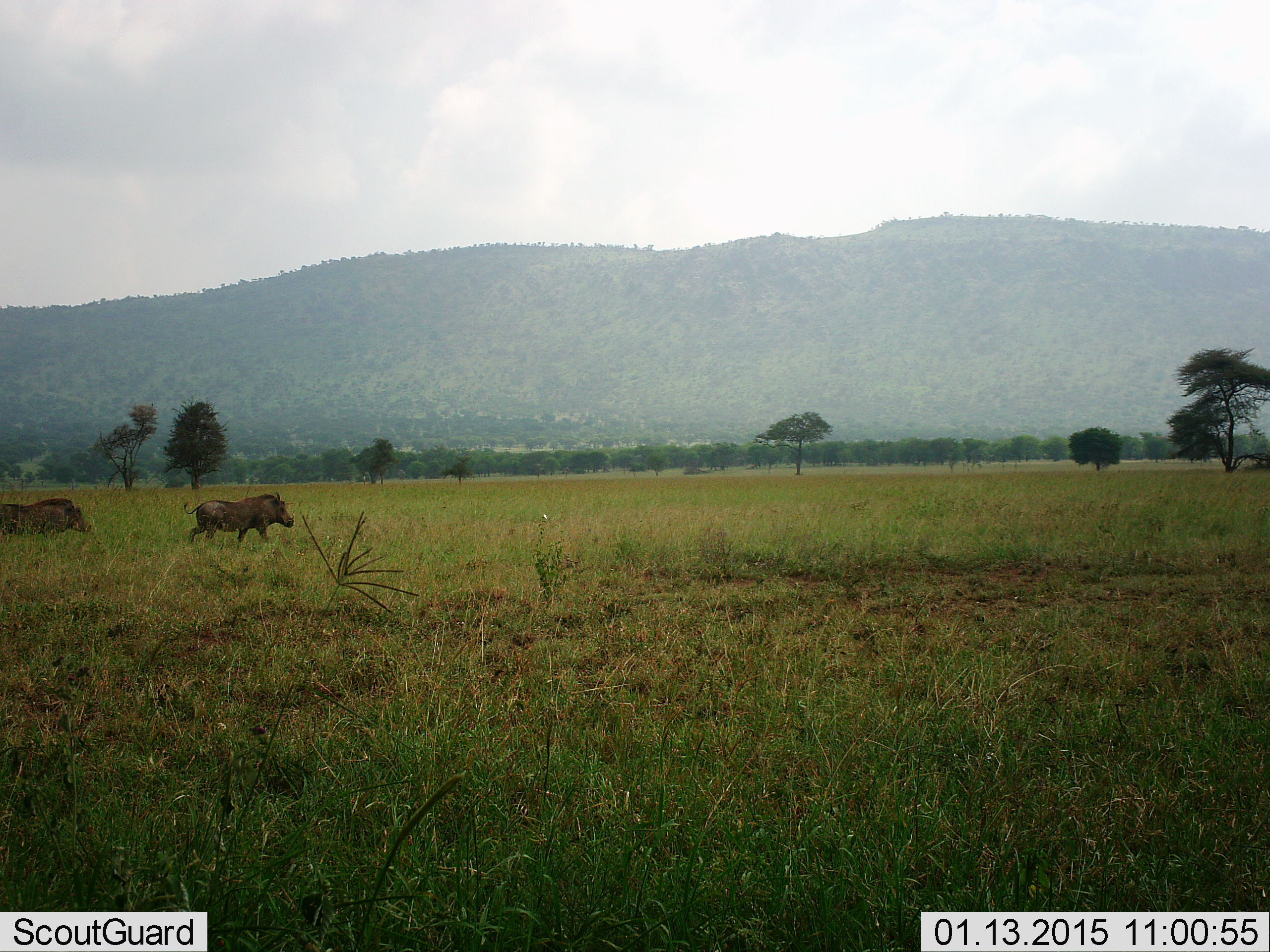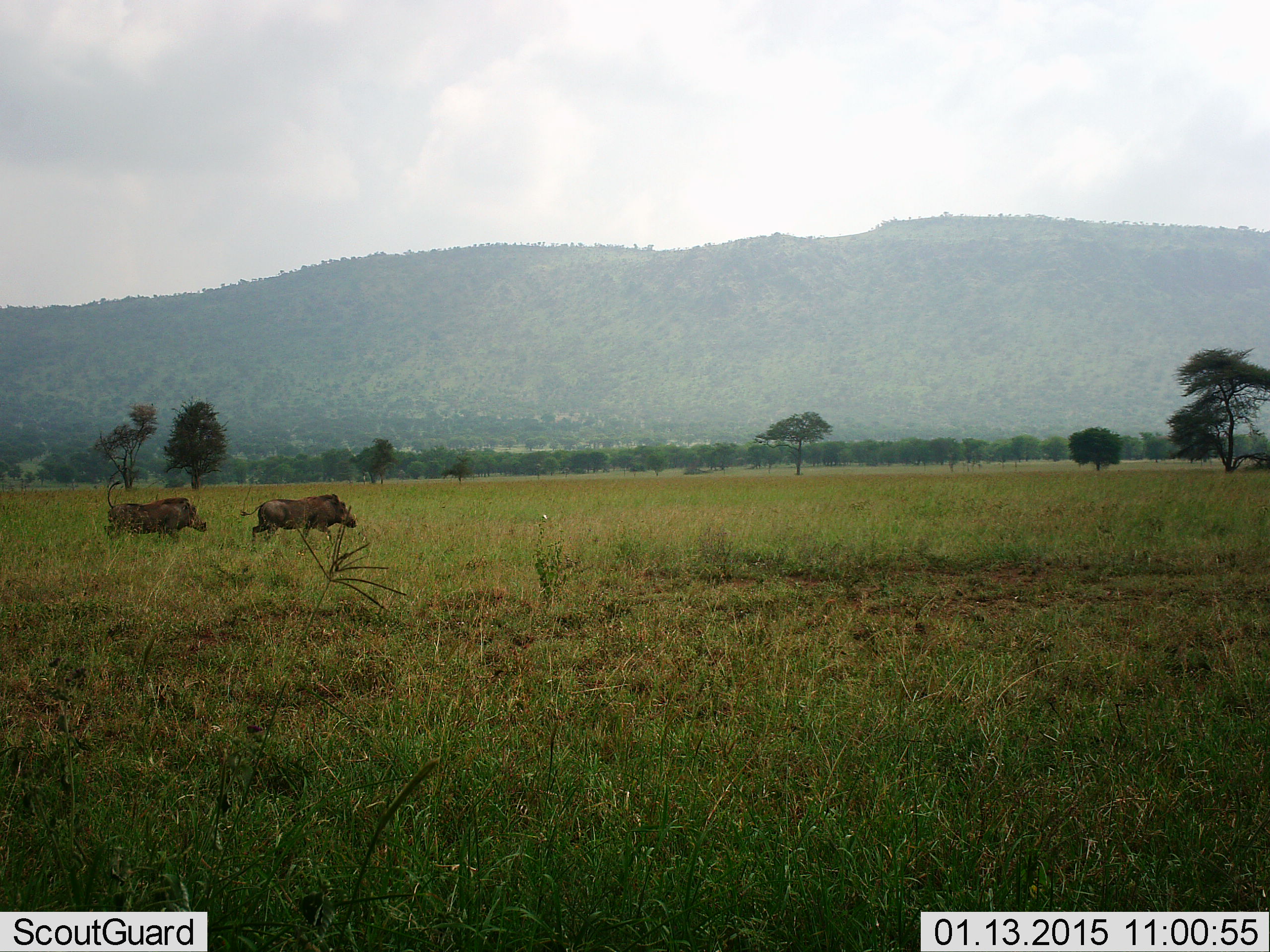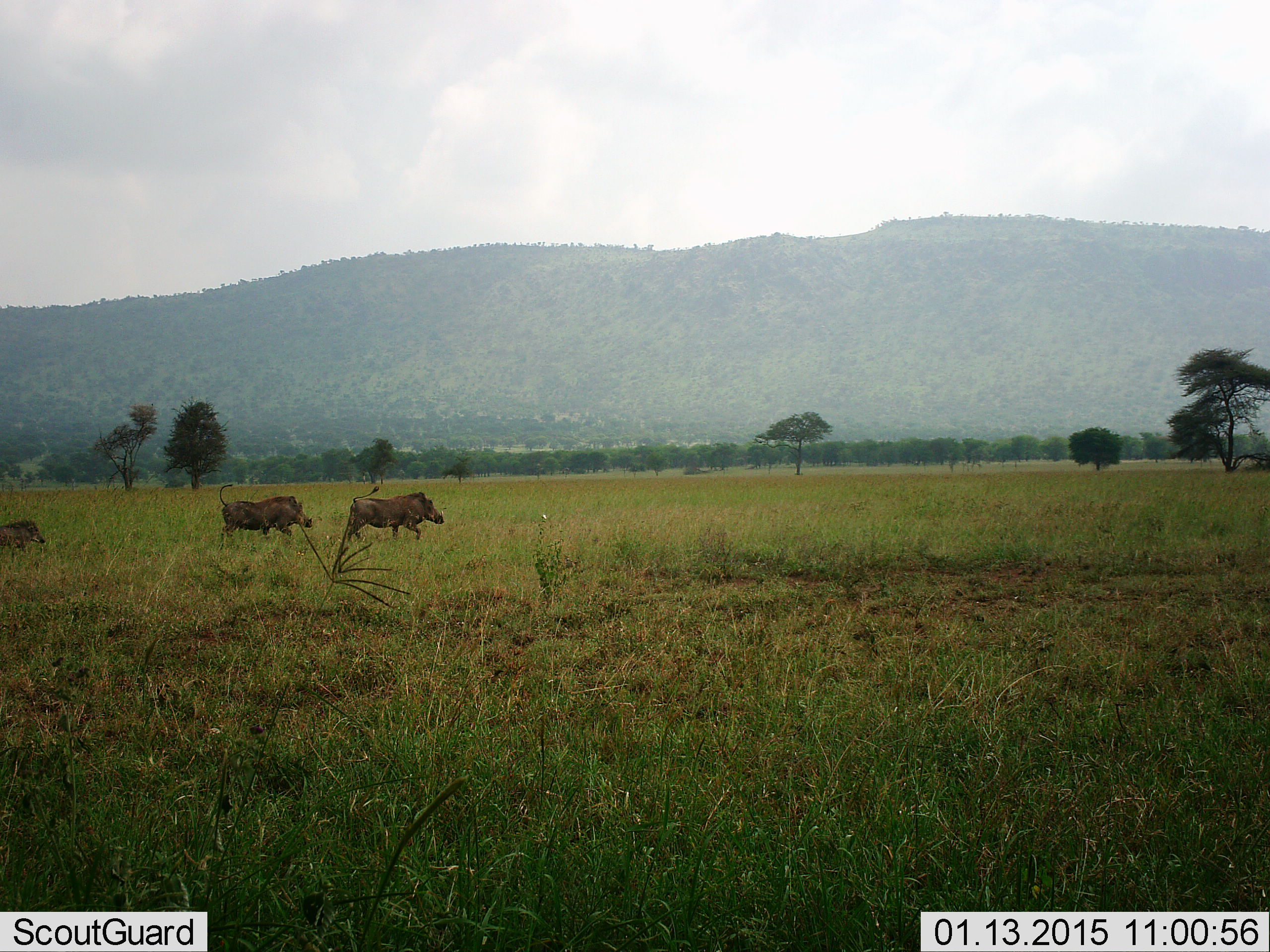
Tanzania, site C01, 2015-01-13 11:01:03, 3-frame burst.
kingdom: Animalia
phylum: Chordata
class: Mammalia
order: Artiodactyla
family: Suidae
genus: Phacochoerus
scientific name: Phacochoerus africanus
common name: warthog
Warthog (Phacochoerus africanus), count 3. Behavior (volunteer vote fractions): standing 10%, resting 0%, moving 100%, interacting 0%. Young present (vote fraction): 20%. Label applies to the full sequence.